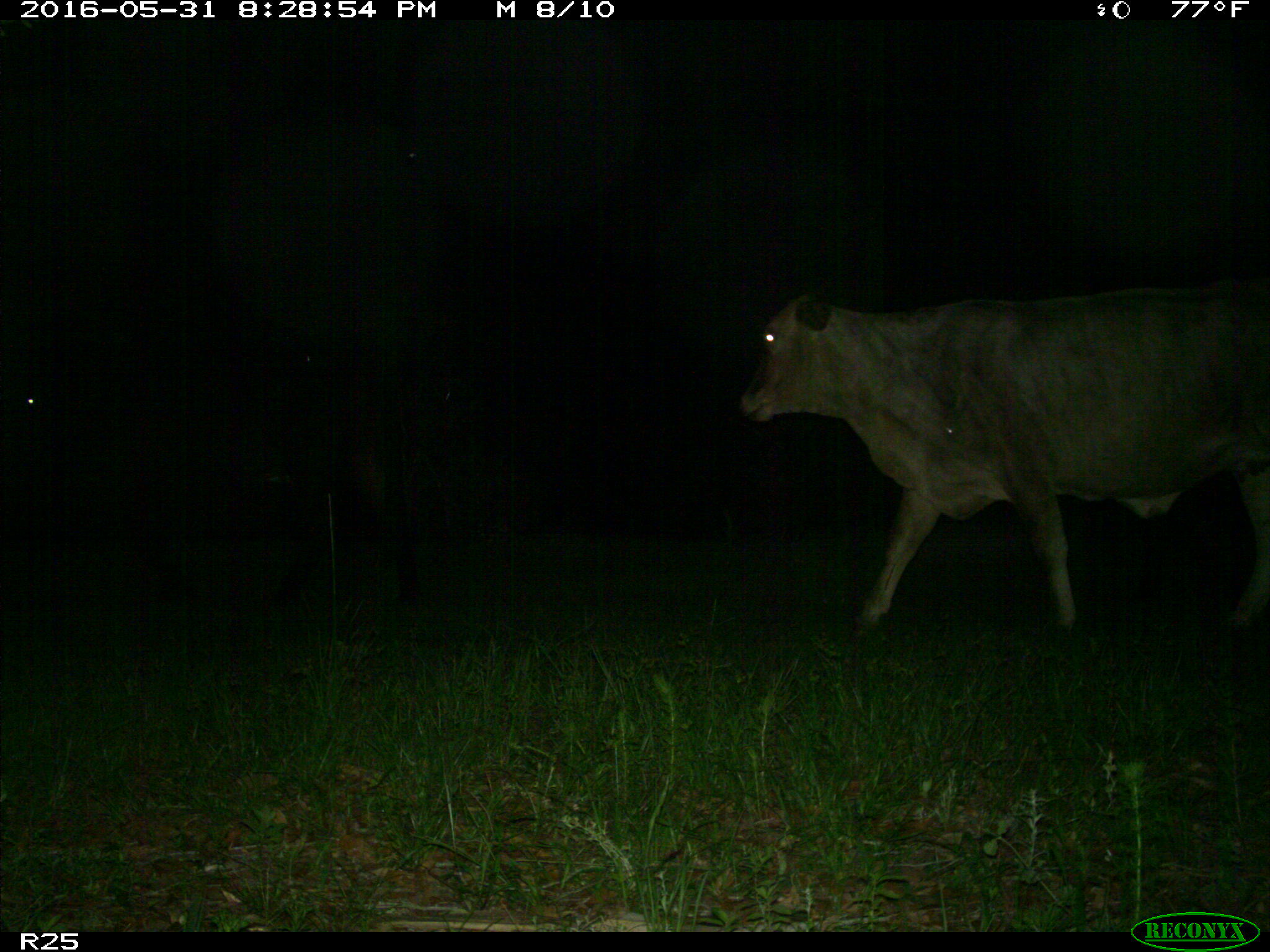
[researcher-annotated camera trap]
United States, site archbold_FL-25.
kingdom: Animalia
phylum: Chordata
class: Mammalia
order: Artiodactyla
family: Bovidae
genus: Bos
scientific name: Bos taurus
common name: domestic cow